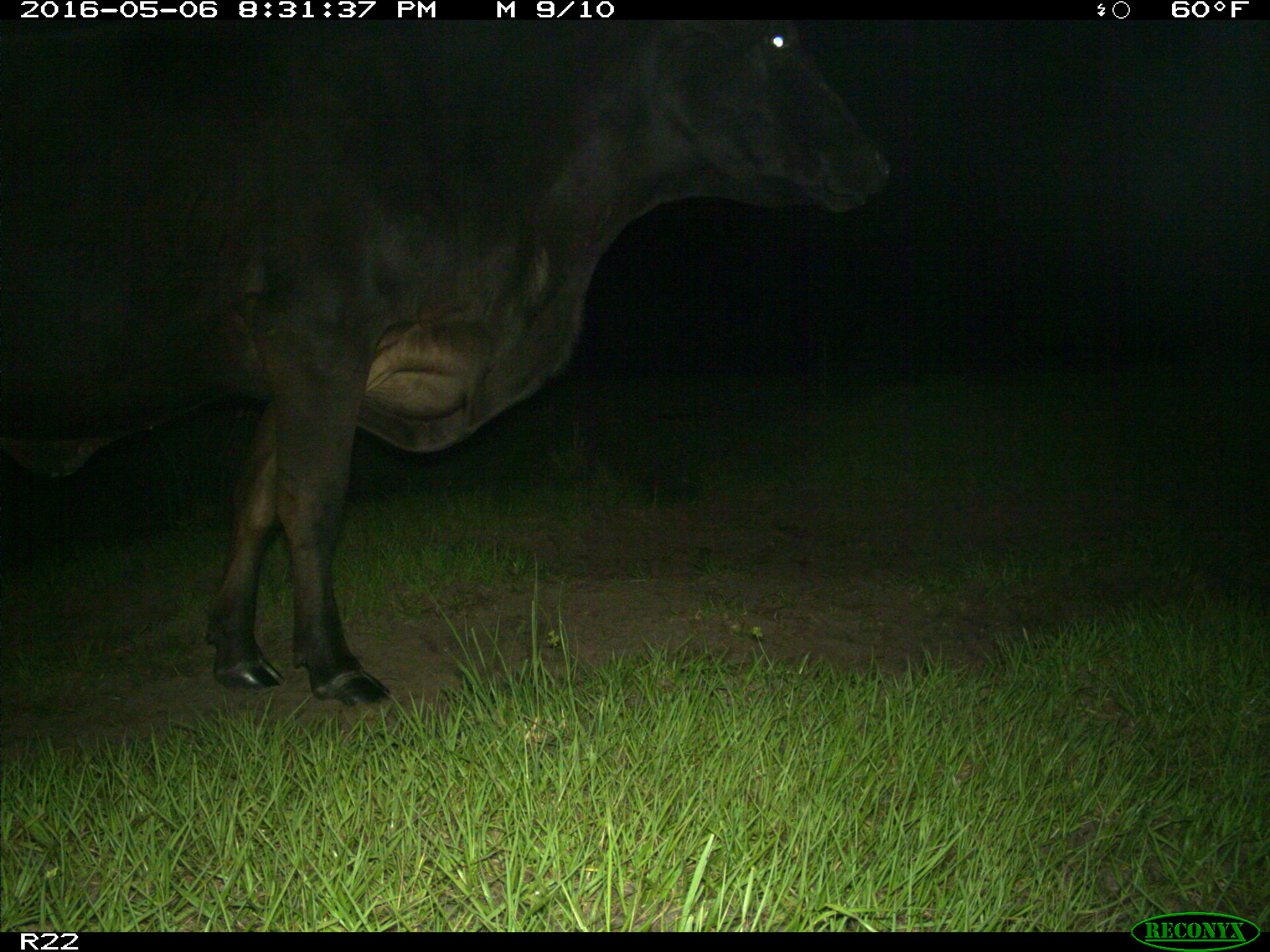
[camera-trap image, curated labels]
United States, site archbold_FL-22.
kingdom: Animalia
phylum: Chordata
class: Mammalia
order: Artiodactyla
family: Bovidae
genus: Bos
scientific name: Bos taurus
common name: domestic cow